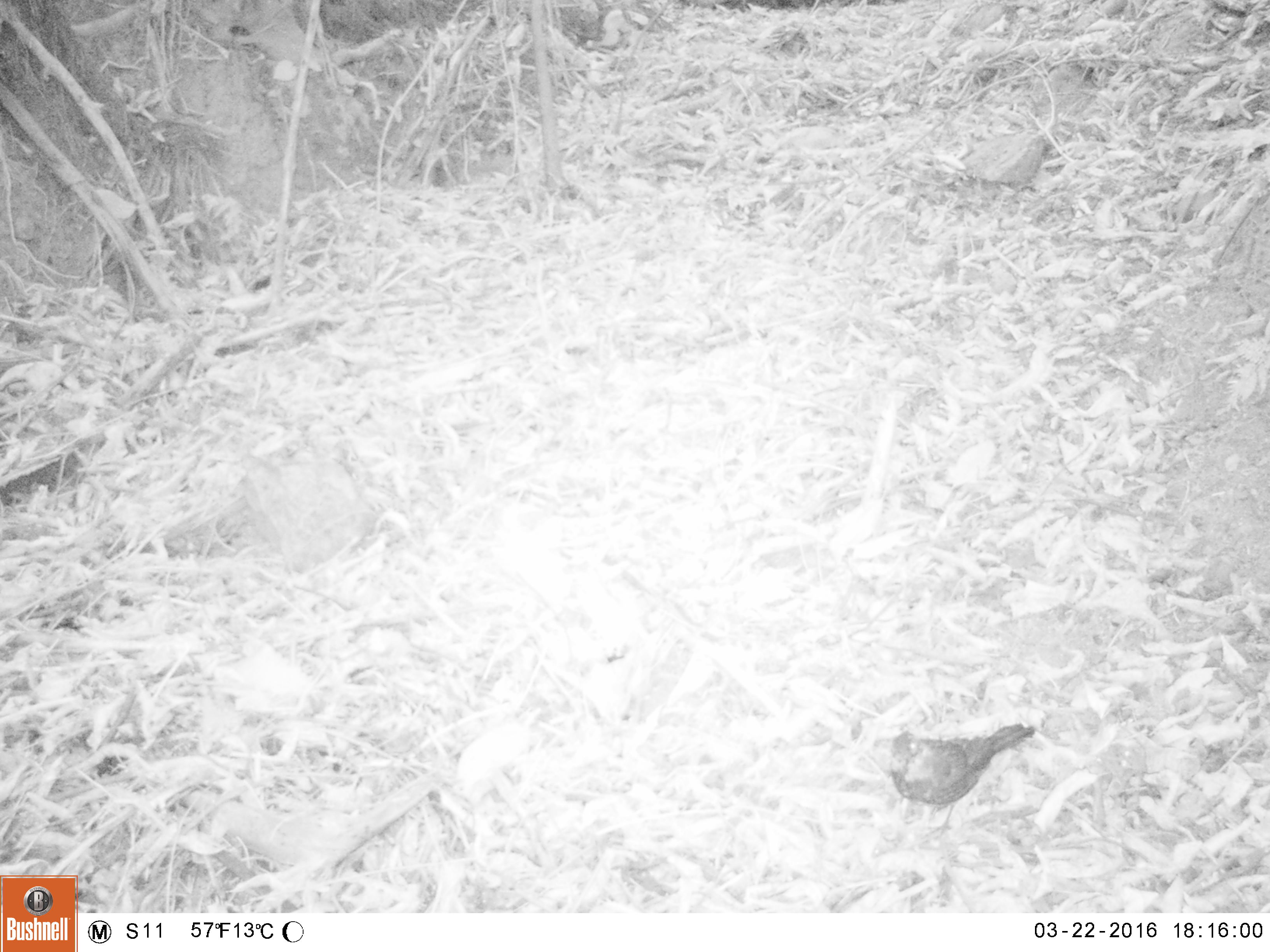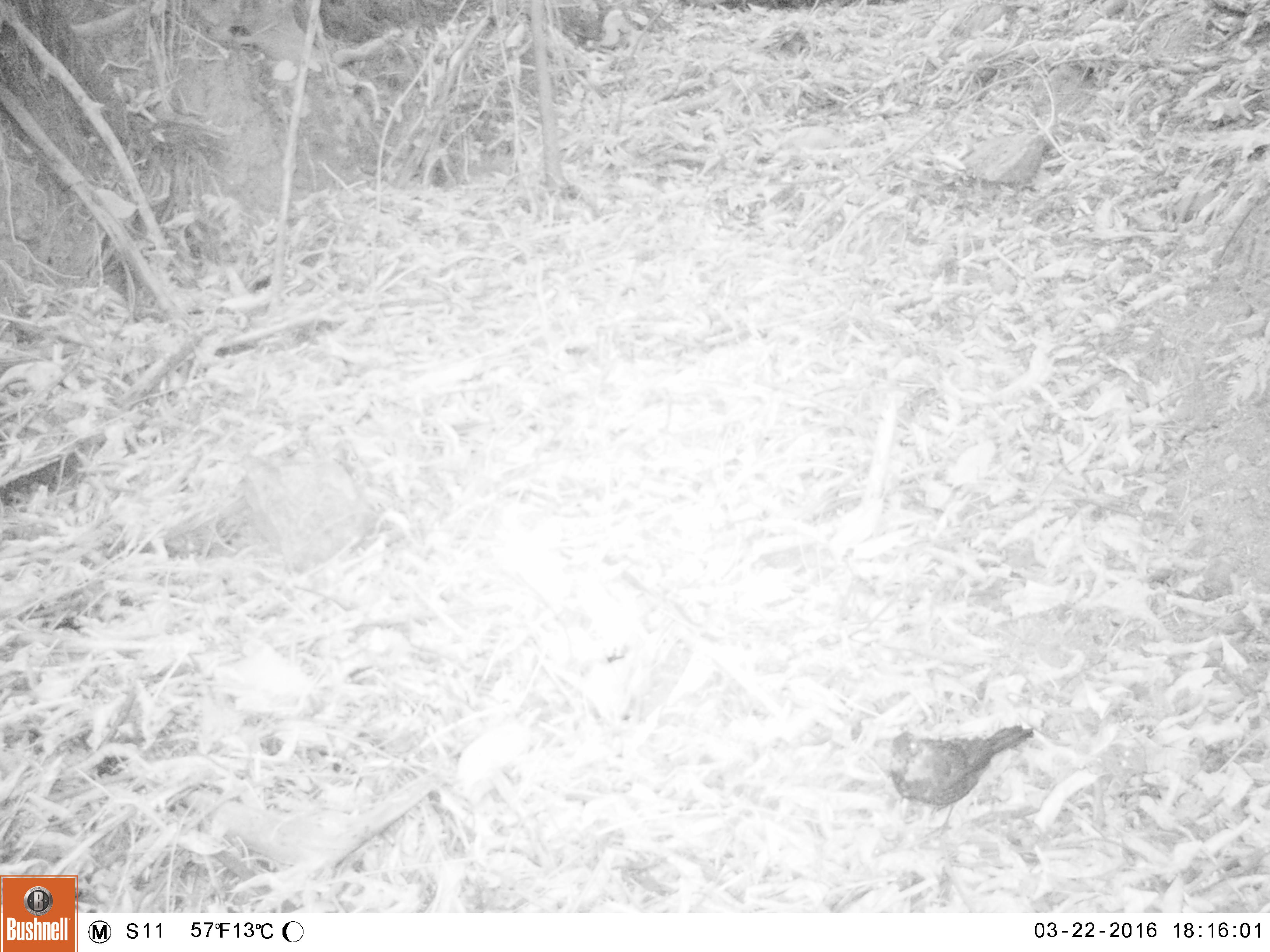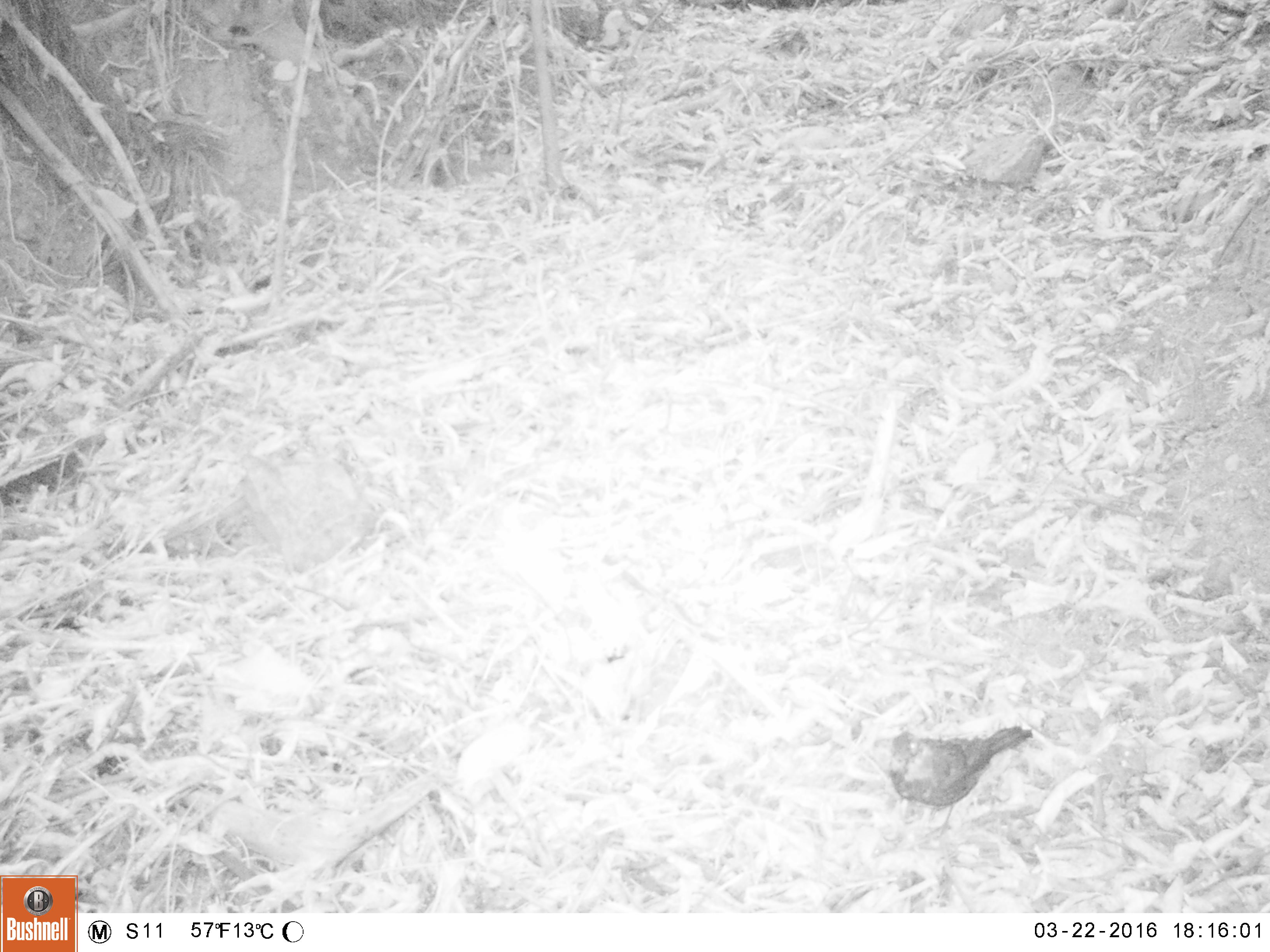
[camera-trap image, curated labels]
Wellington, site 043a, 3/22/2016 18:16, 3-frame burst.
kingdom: Animalia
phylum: Chordata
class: Aves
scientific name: Aves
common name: bird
Bird (Aves).